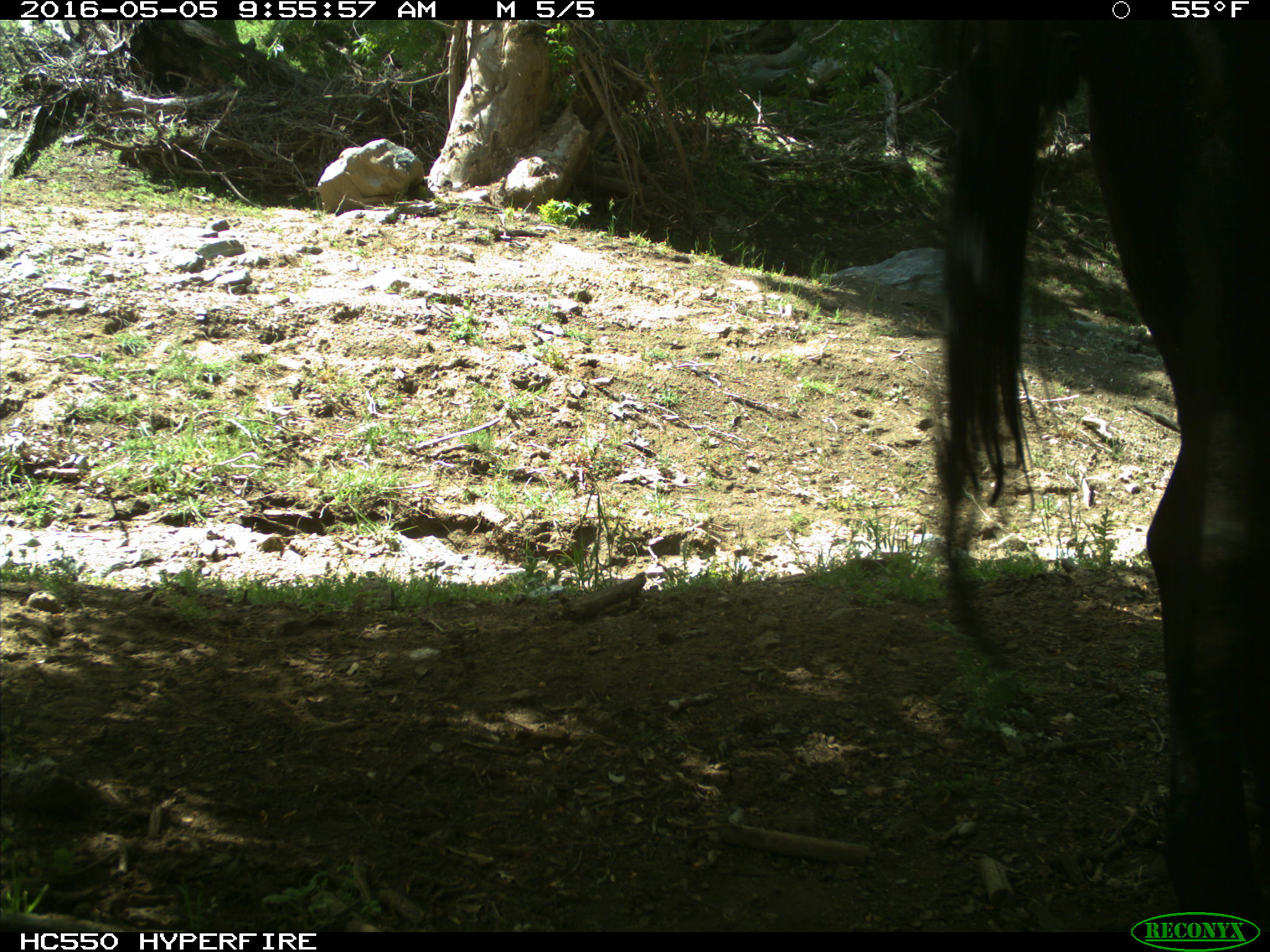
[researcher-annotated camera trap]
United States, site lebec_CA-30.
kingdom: Animalia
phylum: Chordata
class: Mammalia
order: Artiodactyla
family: Bovidae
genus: Bos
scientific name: Bos taurus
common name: domestic cow